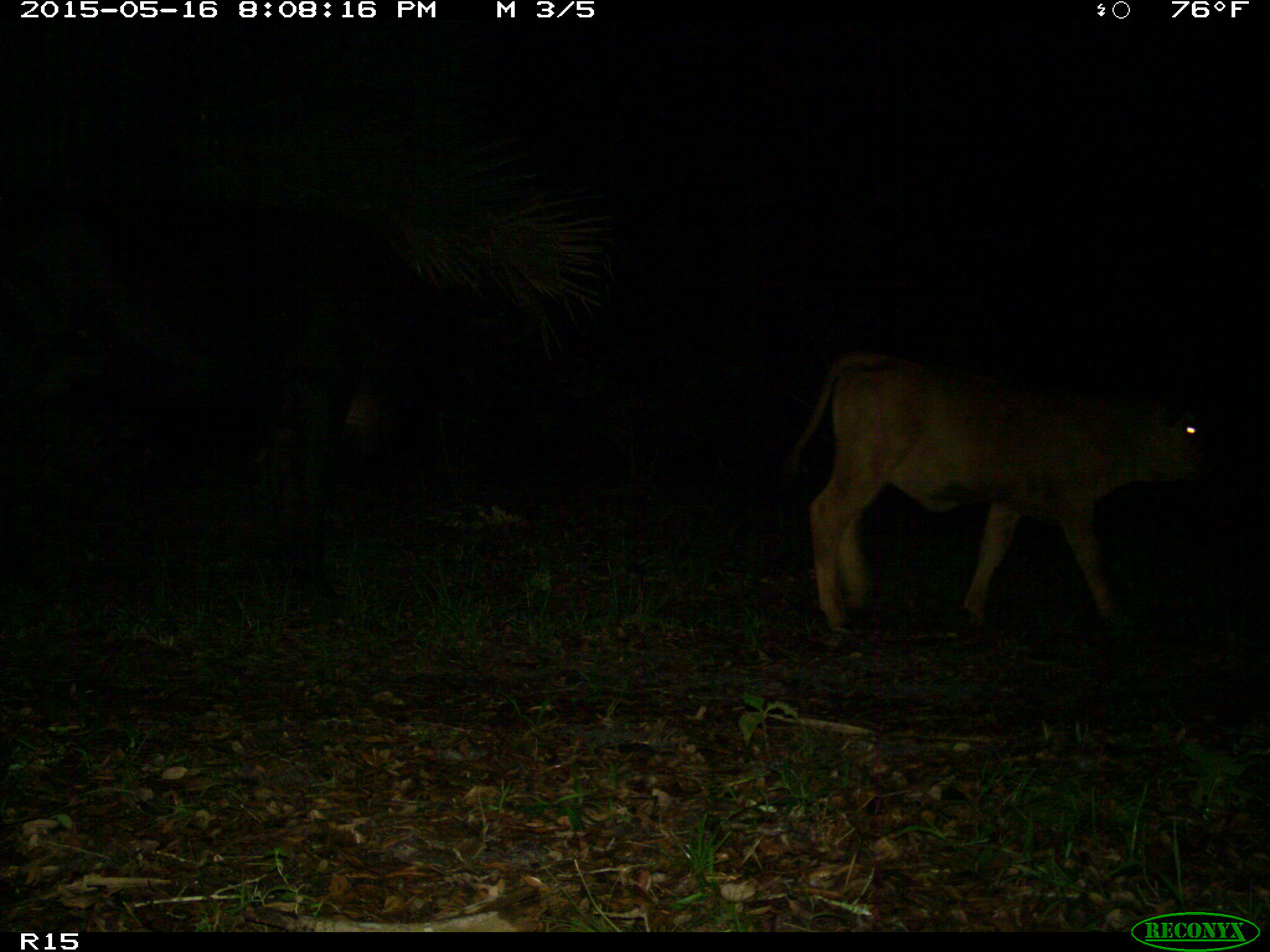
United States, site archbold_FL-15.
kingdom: Animalia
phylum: Chordata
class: Mammalia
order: Artiodactyla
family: Bovidae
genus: Bos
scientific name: Bos taurus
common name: domestic cow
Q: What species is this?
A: Bos taurus (domestic cow).